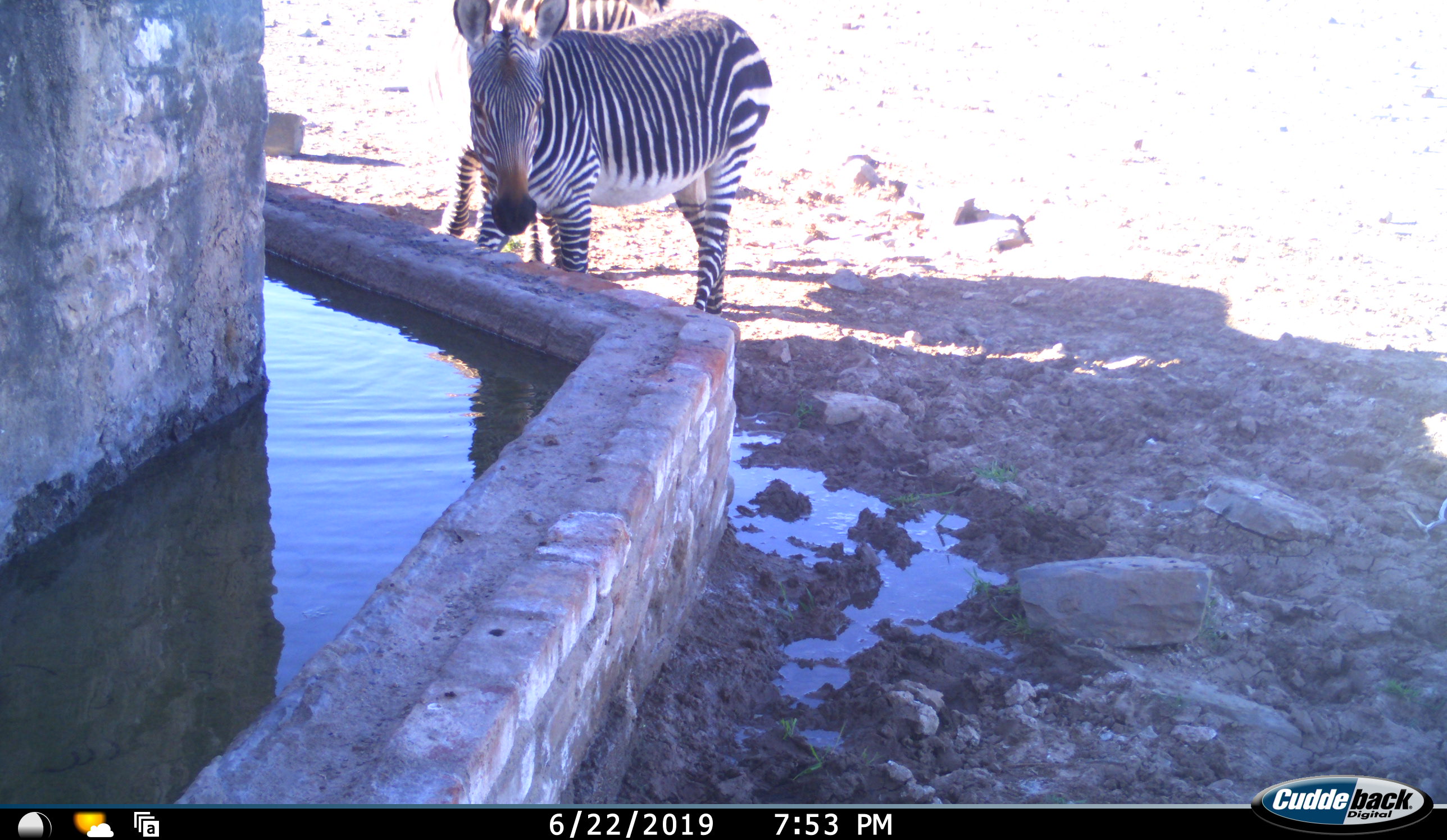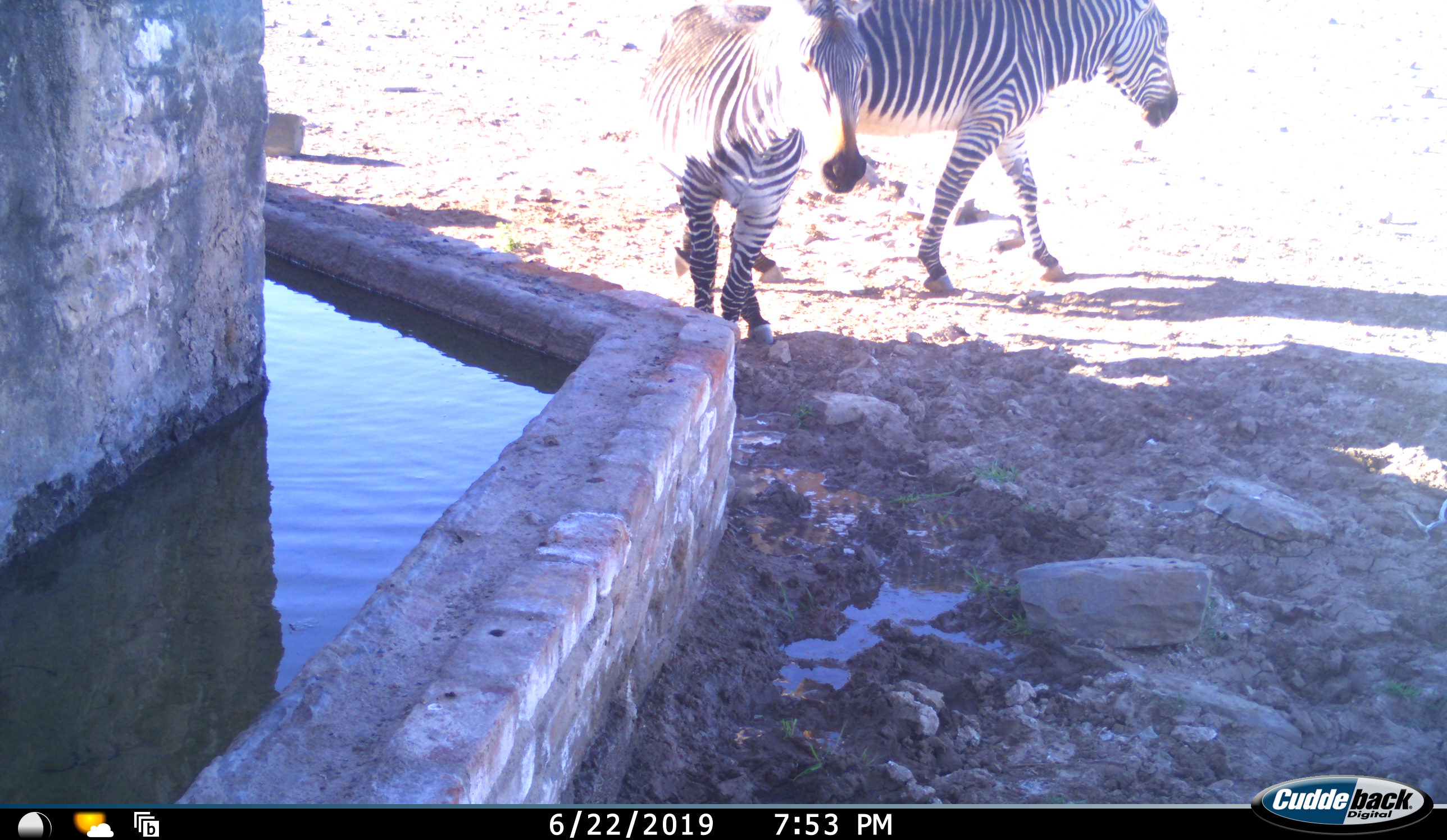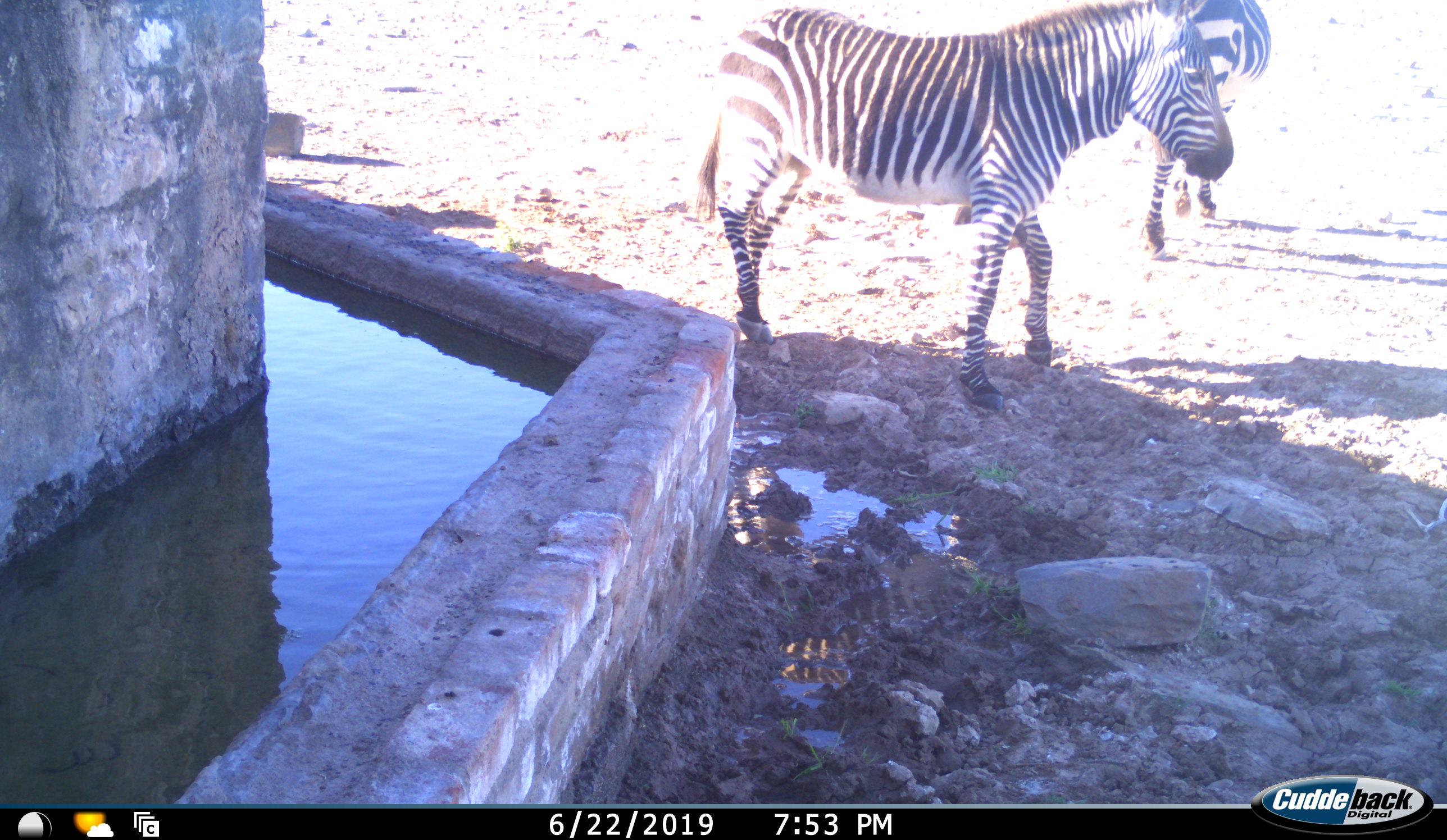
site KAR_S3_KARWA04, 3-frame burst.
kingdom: Animalia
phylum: Chordata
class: Mammalia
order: Perissodactyla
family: Equidae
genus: Equus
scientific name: Equus zebra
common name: mountain zebra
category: zebramountain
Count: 2.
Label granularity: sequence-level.